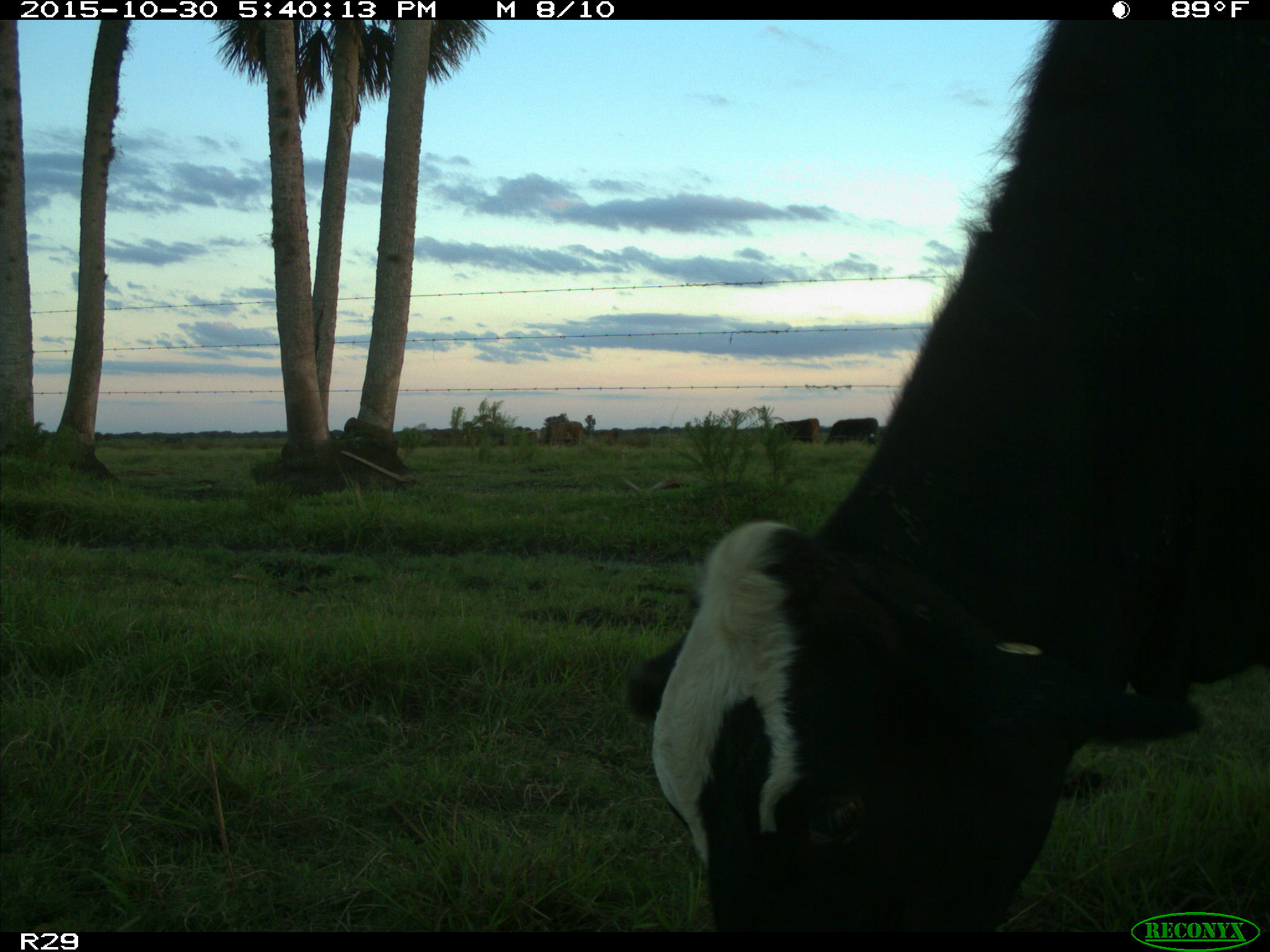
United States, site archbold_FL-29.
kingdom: Animalia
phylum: Chordata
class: Mammalia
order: Artiodactyla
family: Bovidae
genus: Bos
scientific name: Bos taurus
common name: domestic cow